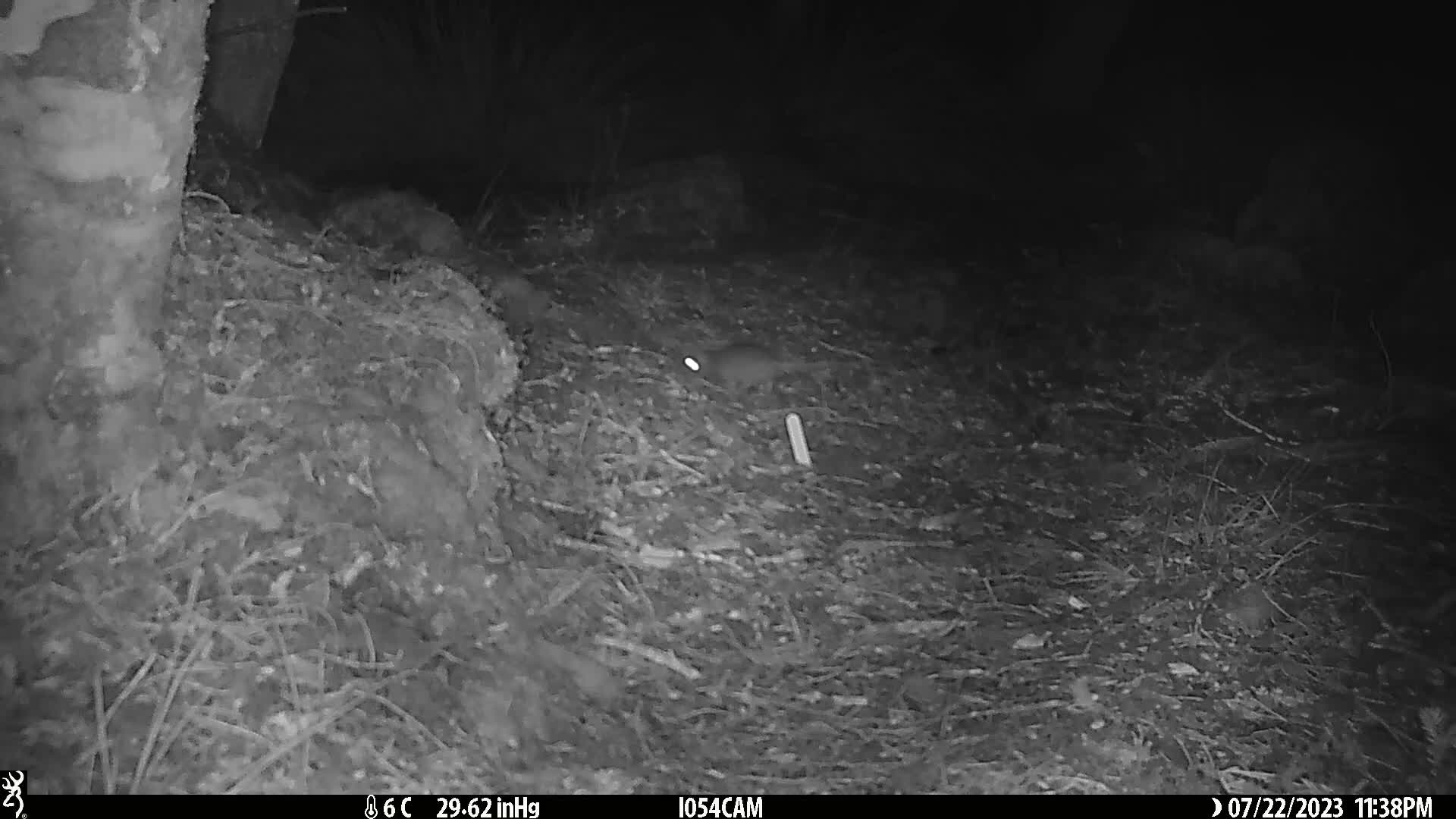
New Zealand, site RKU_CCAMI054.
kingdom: Animalia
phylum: Chordata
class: Mammalia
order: Rodentia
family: Muridae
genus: Rattus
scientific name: Rattus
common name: rat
Rat (Rattus).